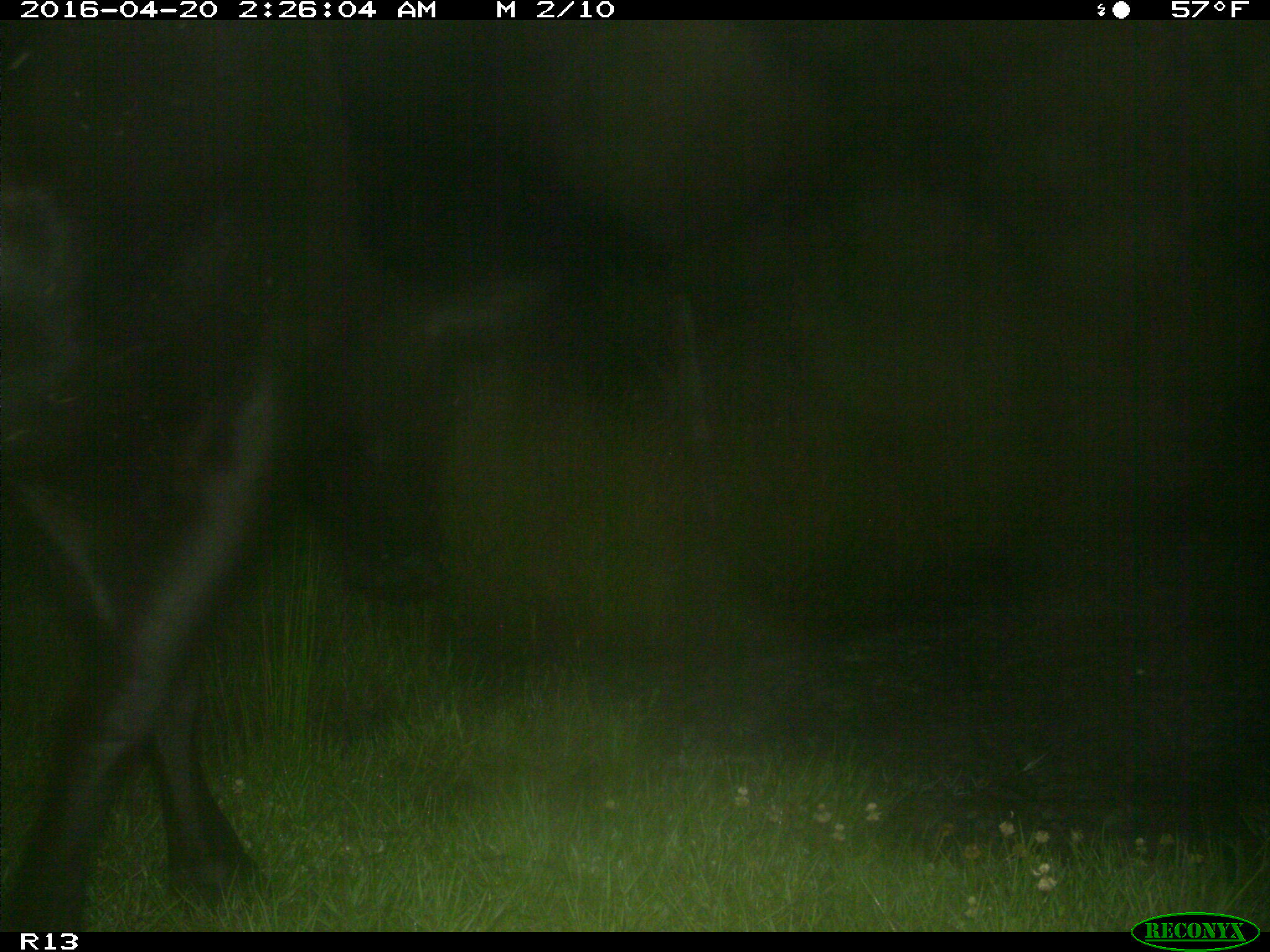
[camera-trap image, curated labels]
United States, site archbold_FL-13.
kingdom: Animalia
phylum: Chordata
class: Mammalia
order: Artiodactyla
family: Bovidae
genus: Bos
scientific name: Bos taurus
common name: domestic cow